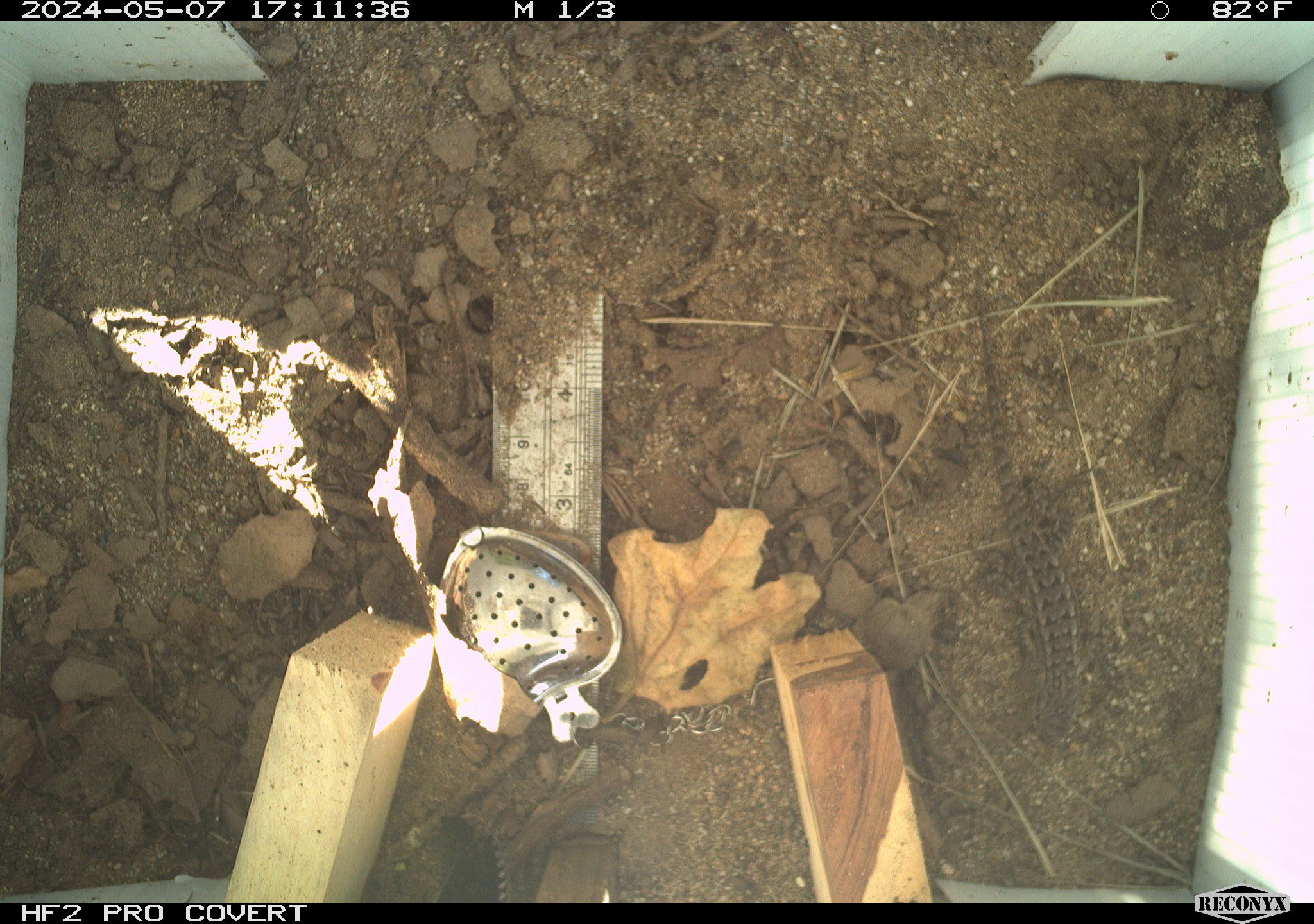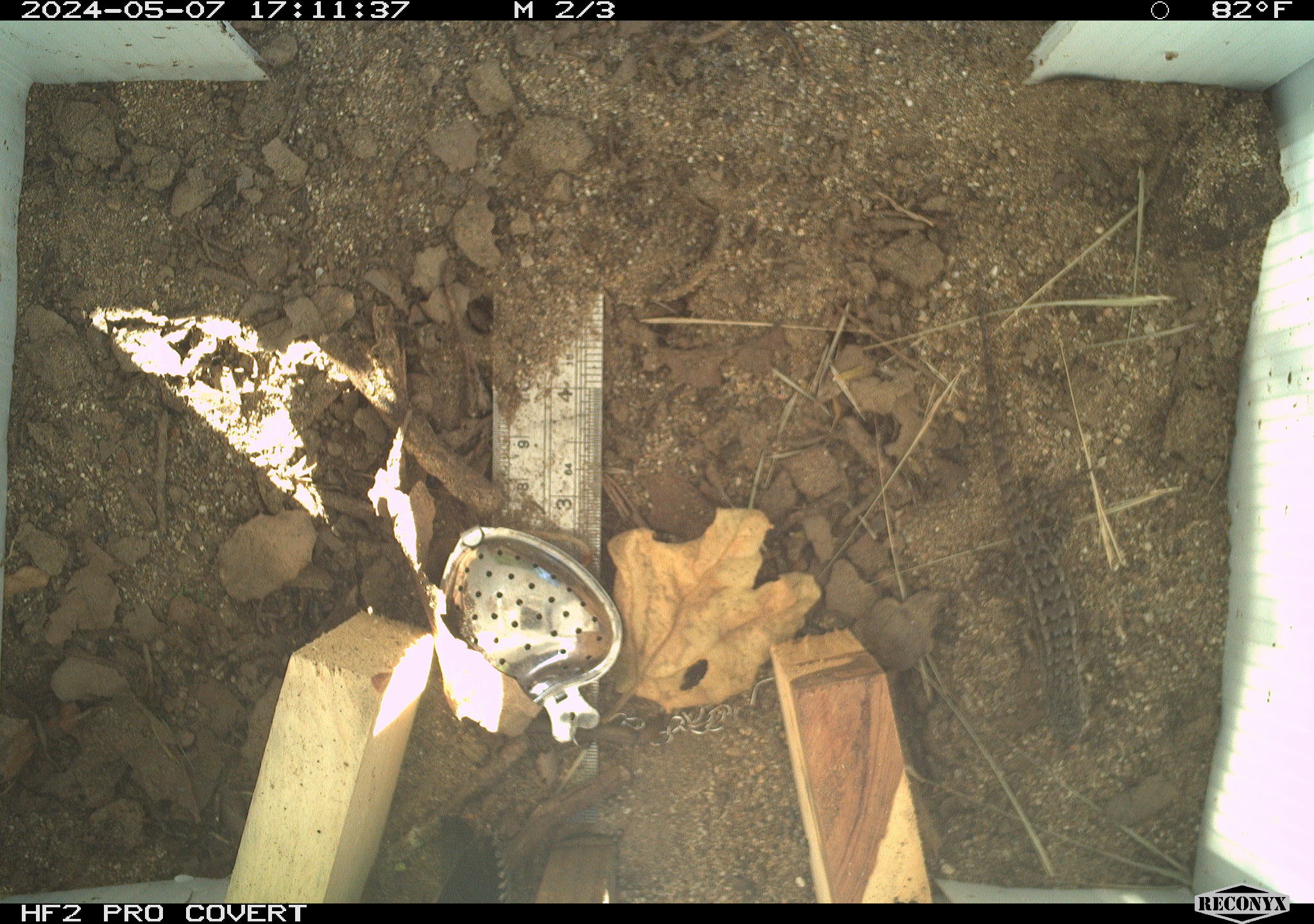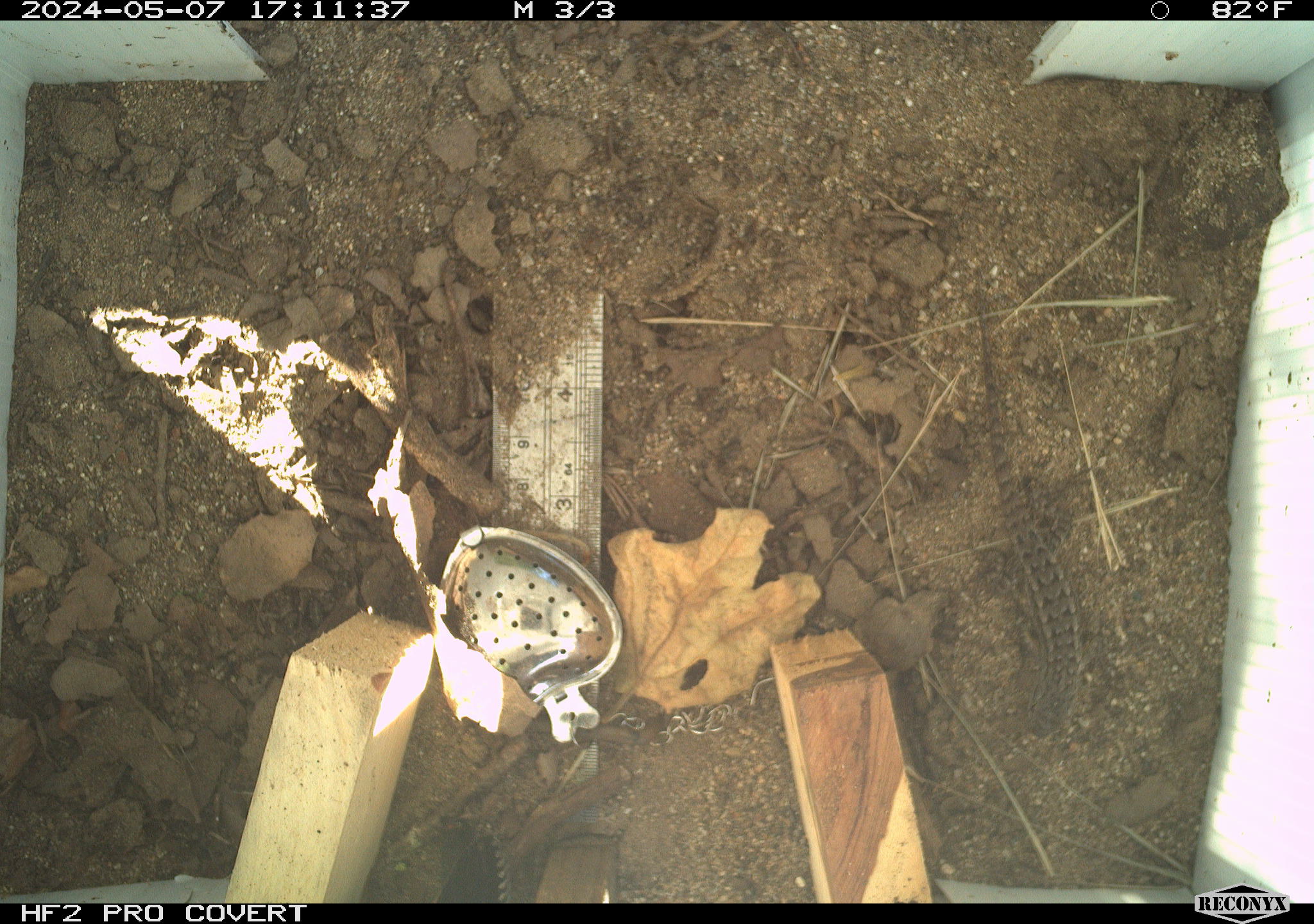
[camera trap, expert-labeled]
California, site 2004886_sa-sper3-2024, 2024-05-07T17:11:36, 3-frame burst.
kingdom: Animalia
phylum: Chordata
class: Reptilia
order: Squamata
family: Phrynosomatidae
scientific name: Phrynosomatidae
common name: phrynosomatid lizards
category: phrynosomatidae family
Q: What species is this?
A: Phrynosomatidae family (phrynosomatid lizards) (Phrynosomatidae).